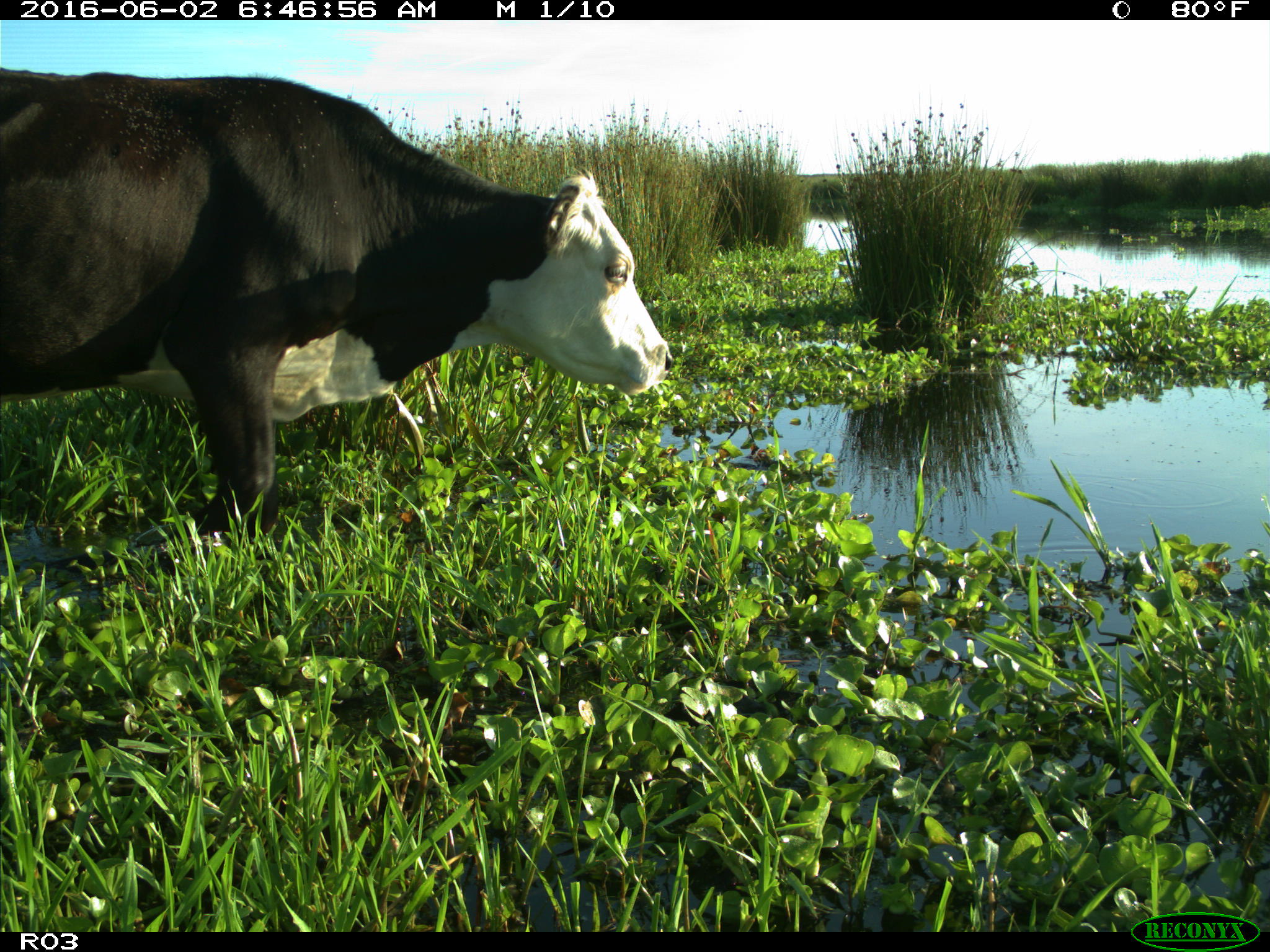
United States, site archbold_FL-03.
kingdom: Animalia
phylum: Chordata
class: Mammalia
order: Artiodactyla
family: Bovidae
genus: Bos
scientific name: Bos taurus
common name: domestic cow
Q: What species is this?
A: Bos taurus (domestic cow).